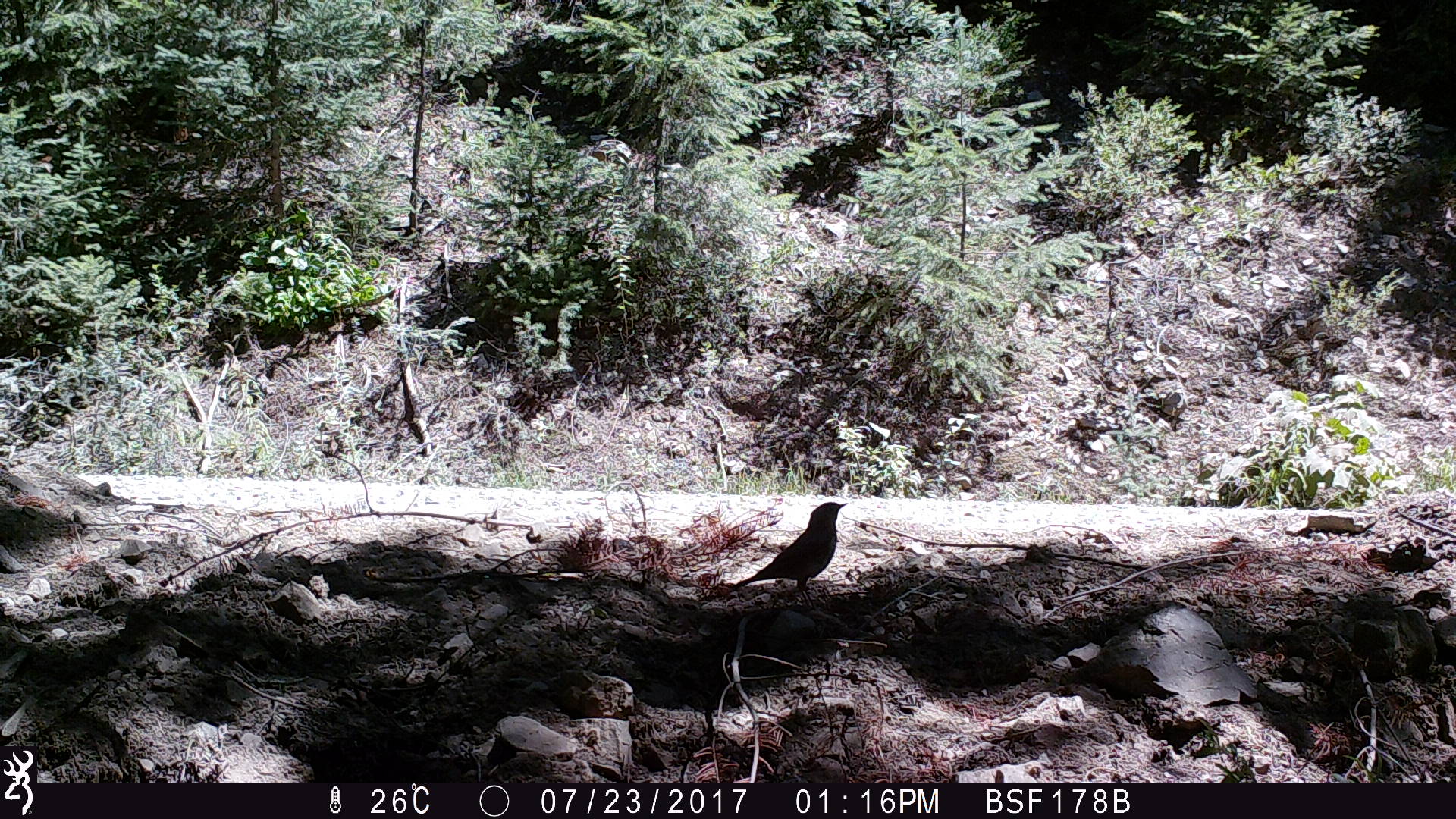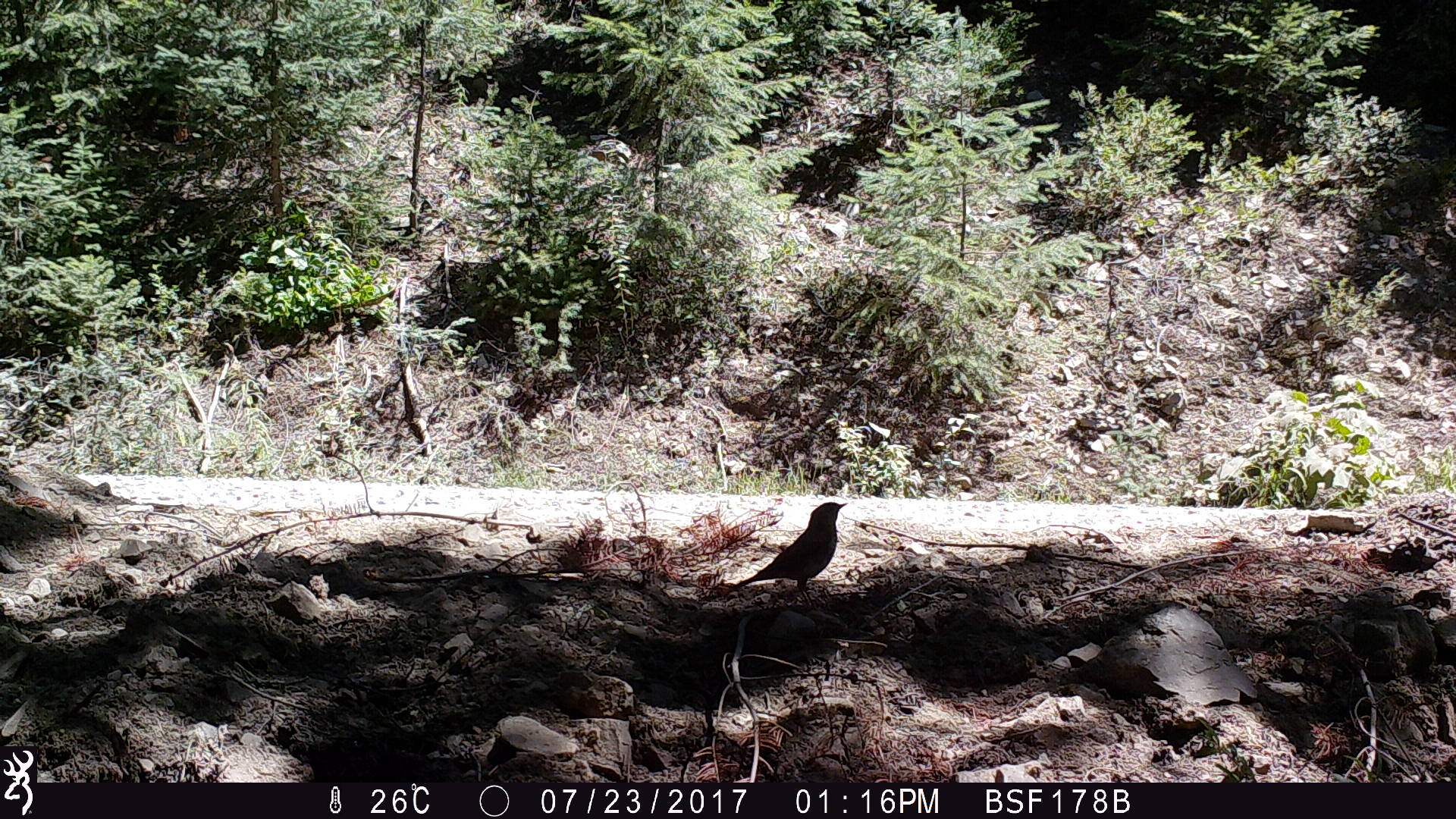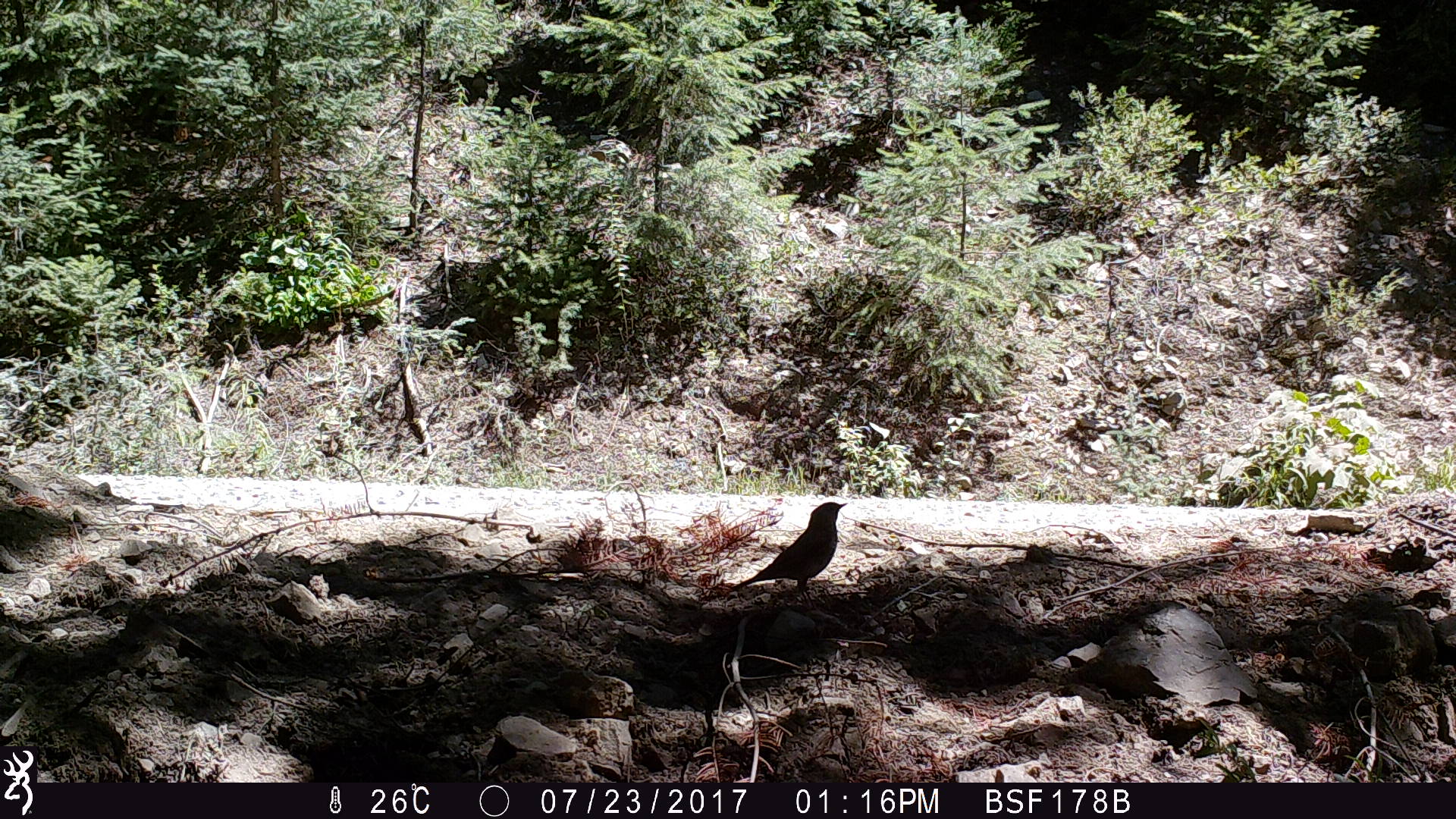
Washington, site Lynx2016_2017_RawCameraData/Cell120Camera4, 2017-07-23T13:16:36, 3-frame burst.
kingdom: Animalia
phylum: Chordata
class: Aves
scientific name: Aves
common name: birds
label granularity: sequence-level